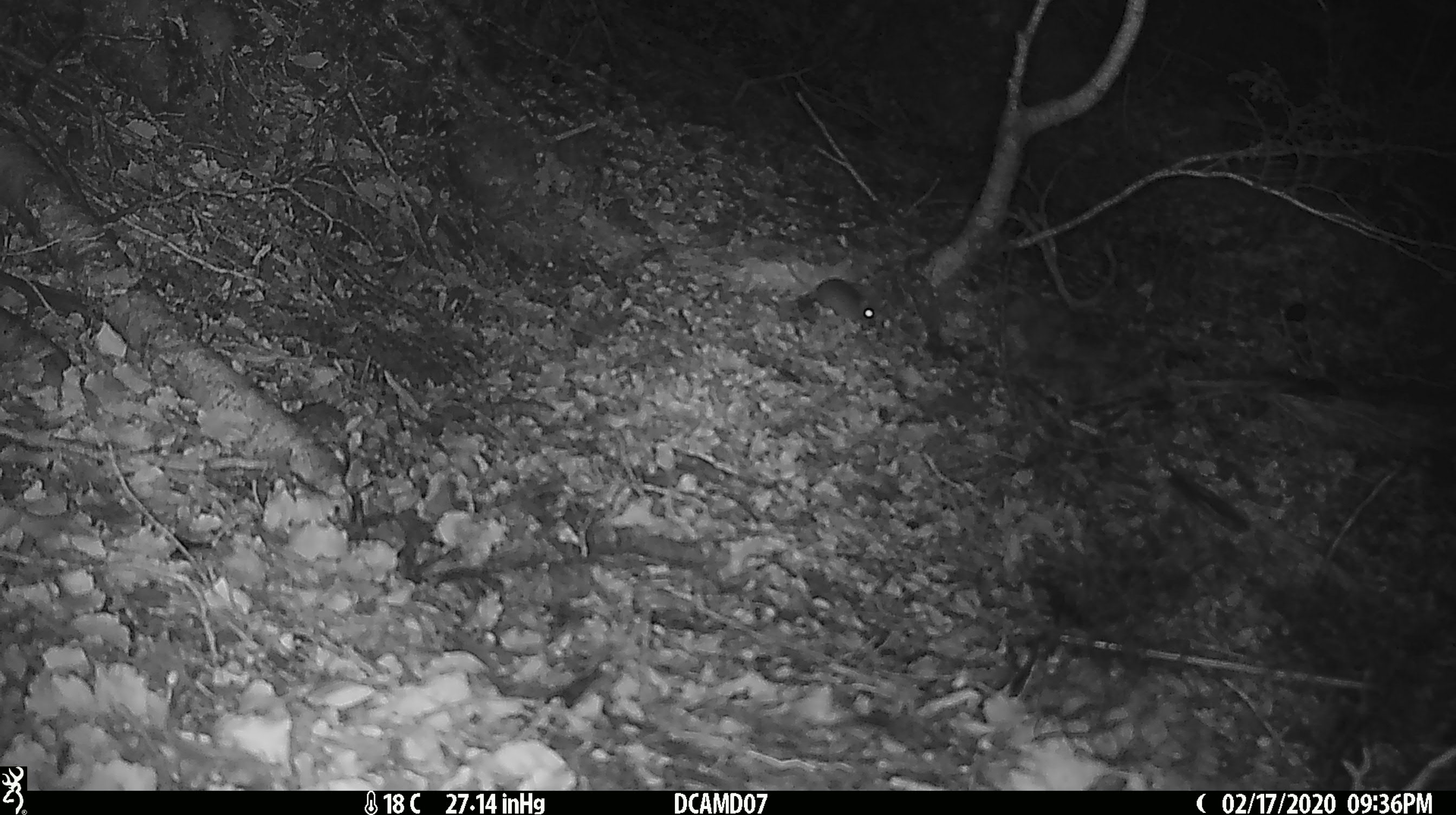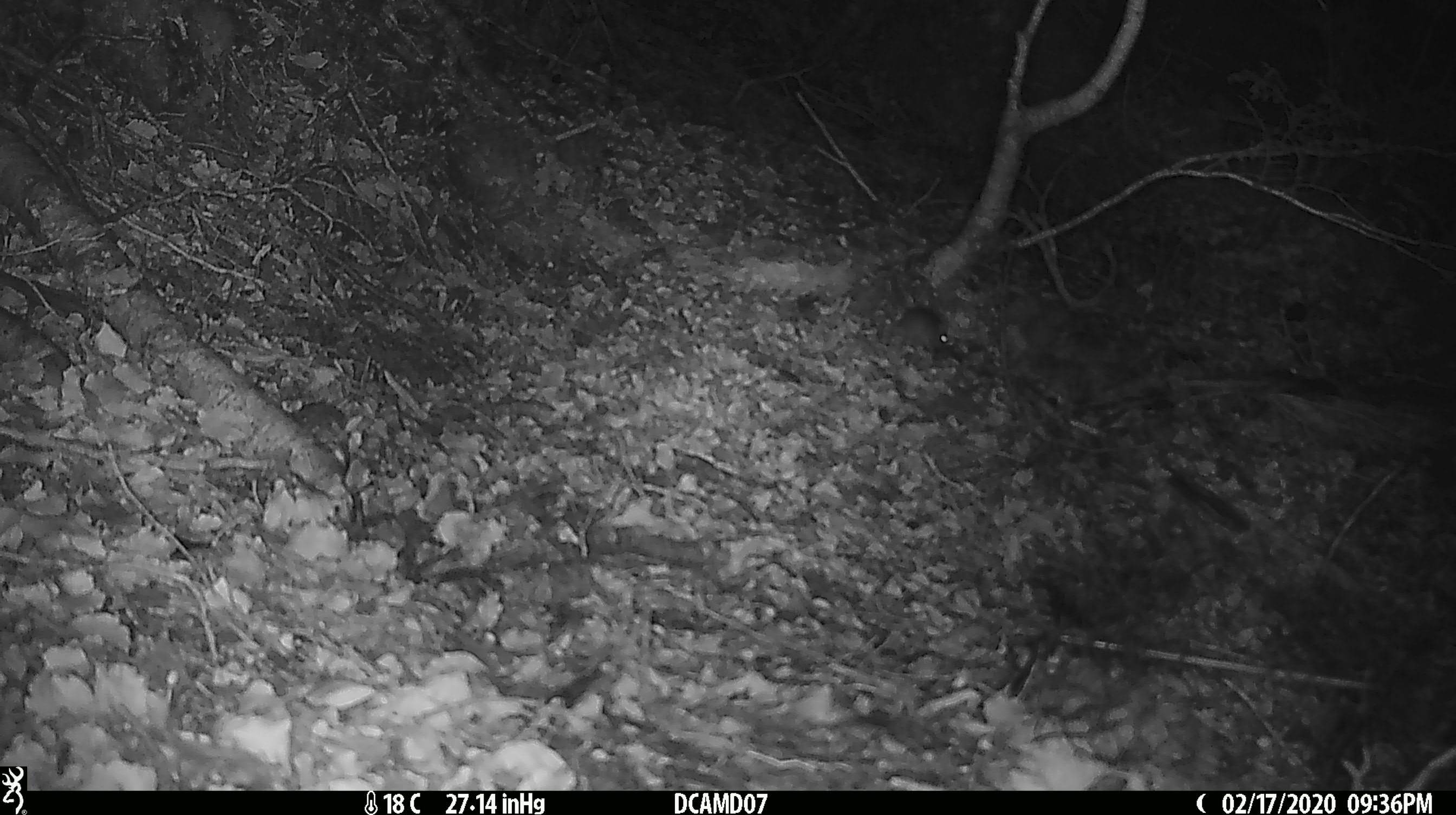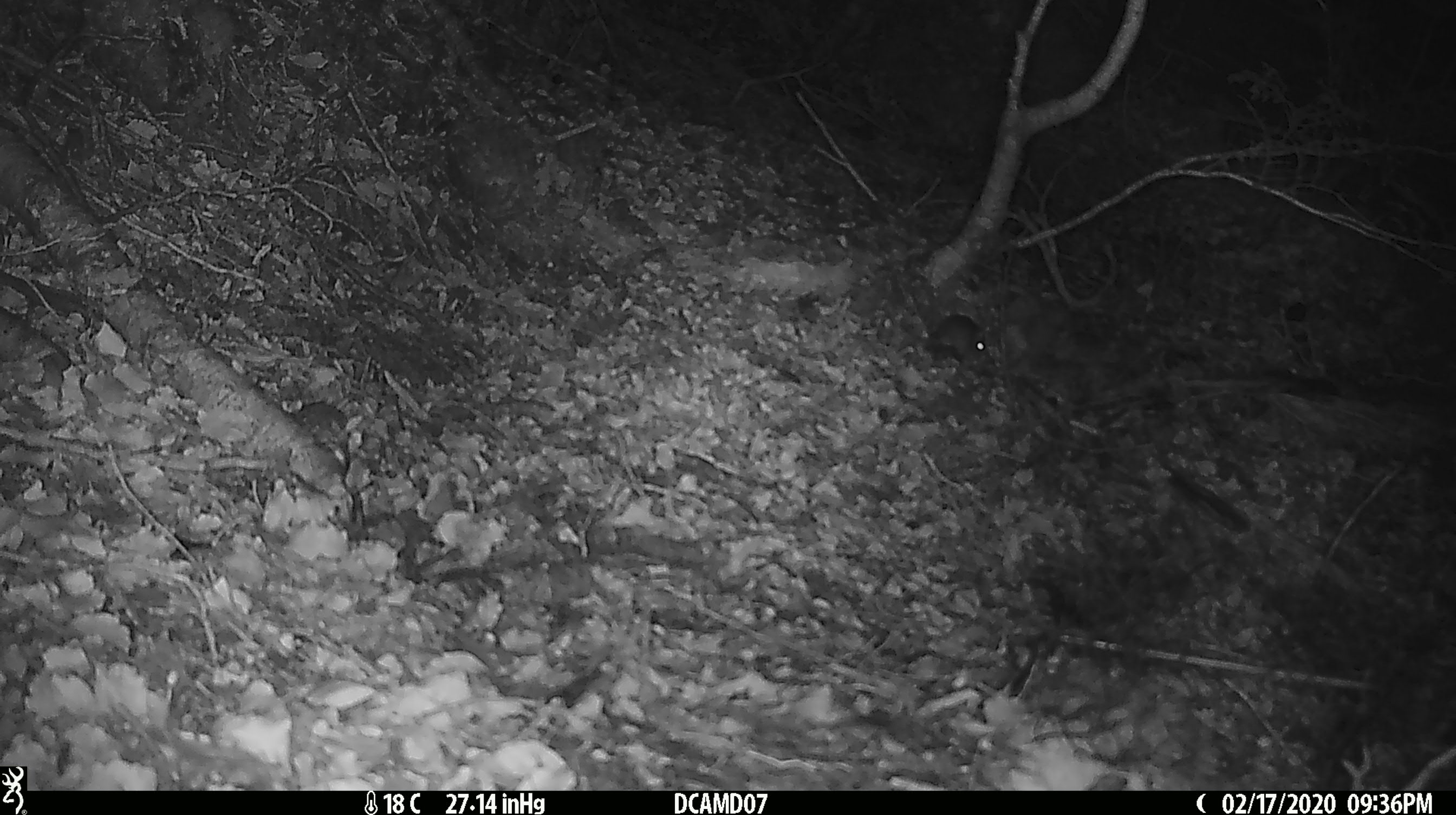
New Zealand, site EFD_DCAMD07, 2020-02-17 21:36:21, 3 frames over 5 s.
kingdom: Animalia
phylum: Chordata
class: Mammalia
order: Rodentia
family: Muridae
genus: Mus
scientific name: Mus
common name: mouse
Mouse (Mus).